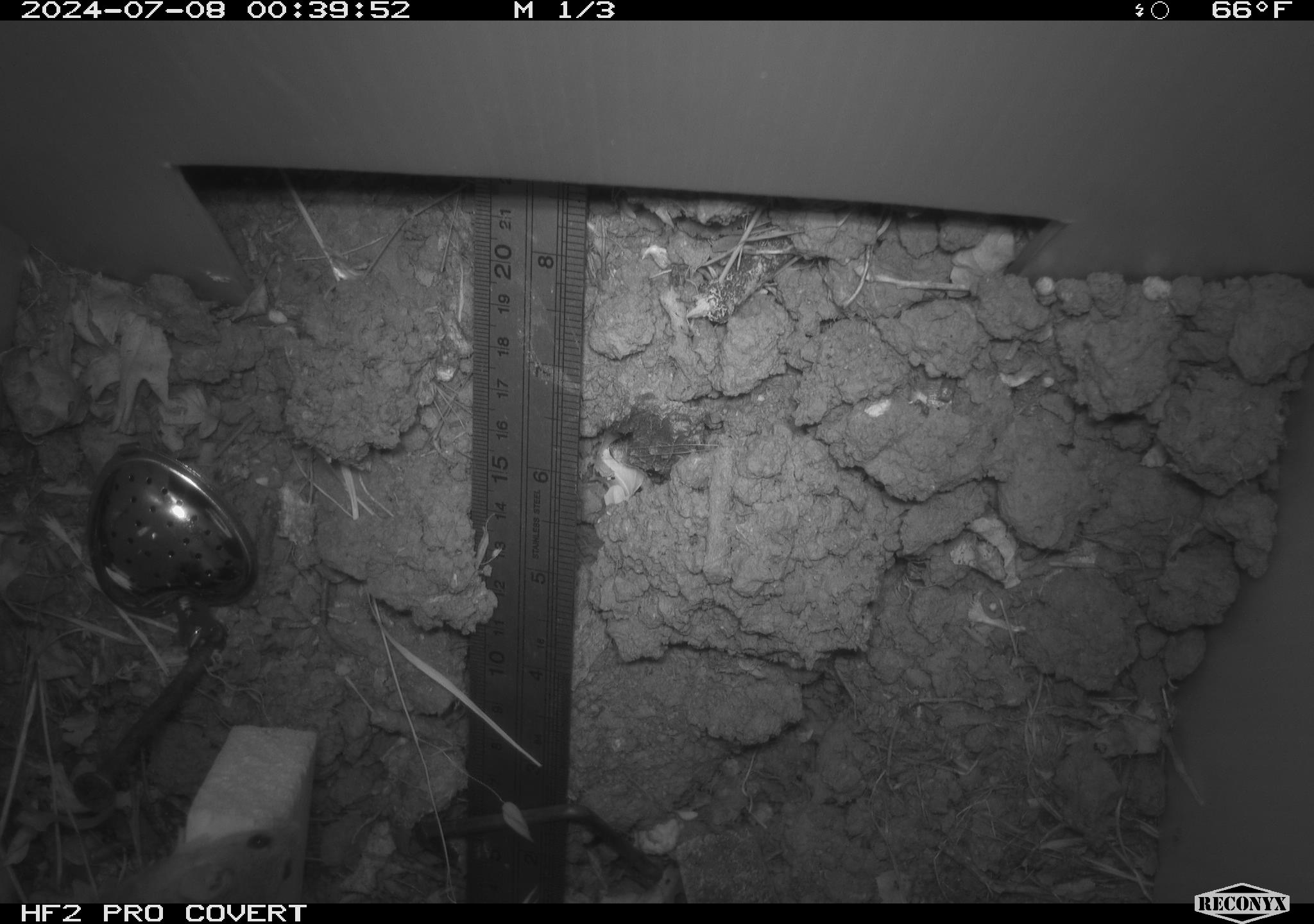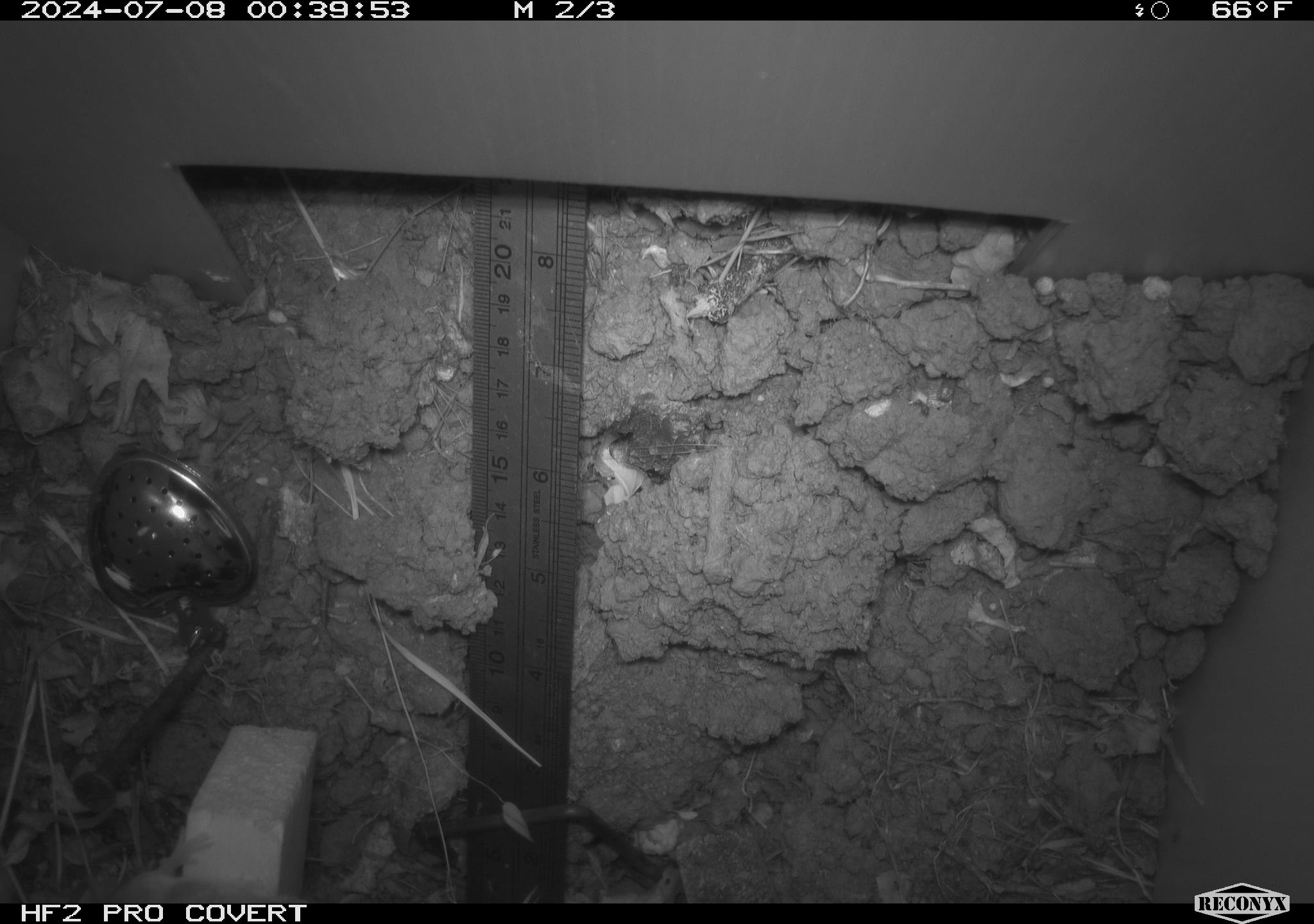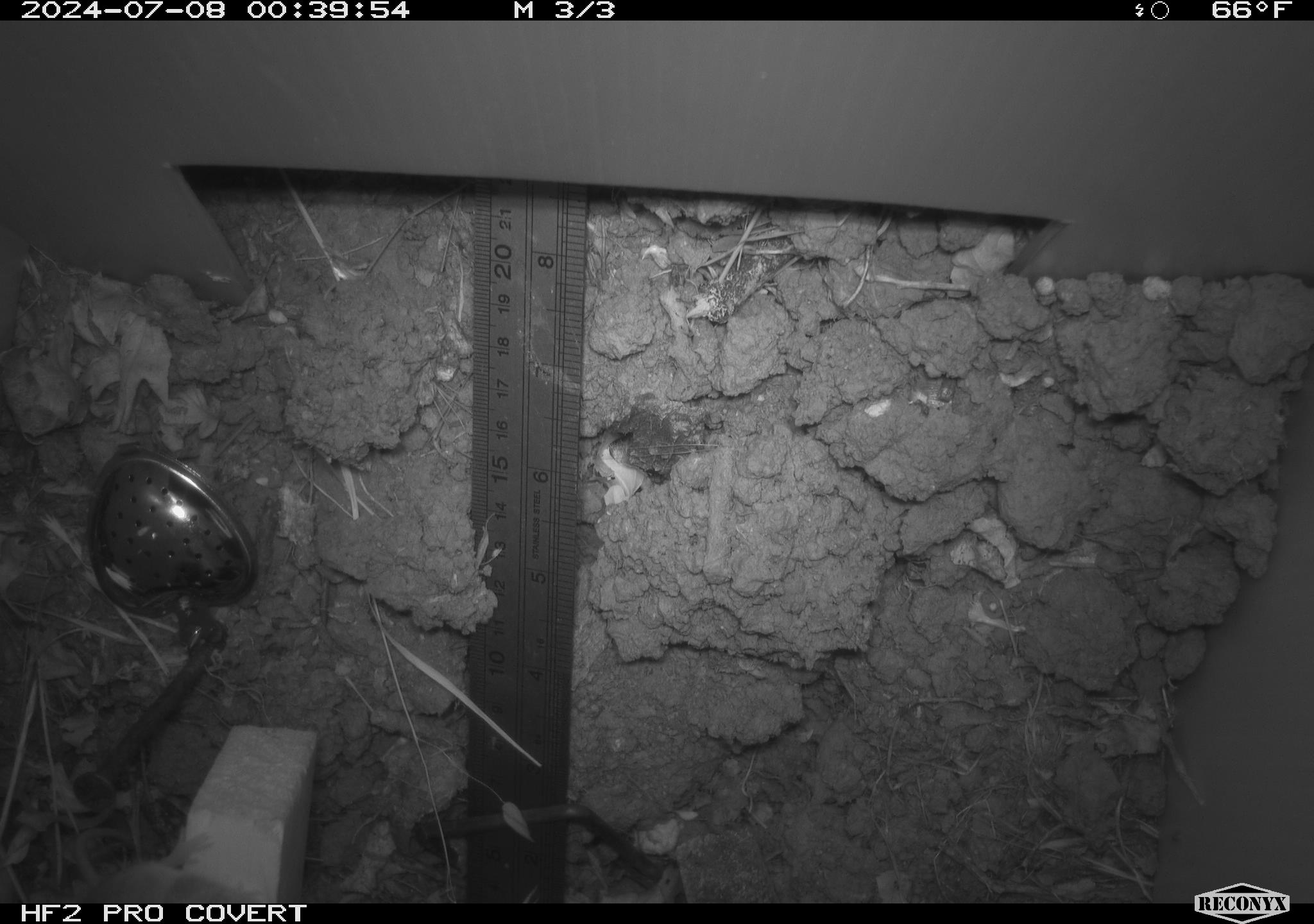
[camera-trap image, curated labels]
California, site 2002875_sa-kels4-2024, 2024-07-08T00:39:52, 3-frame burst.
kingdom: Animalia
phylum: Chordata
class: Mammalia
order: Rodentia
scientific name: Rodentia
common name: rodent